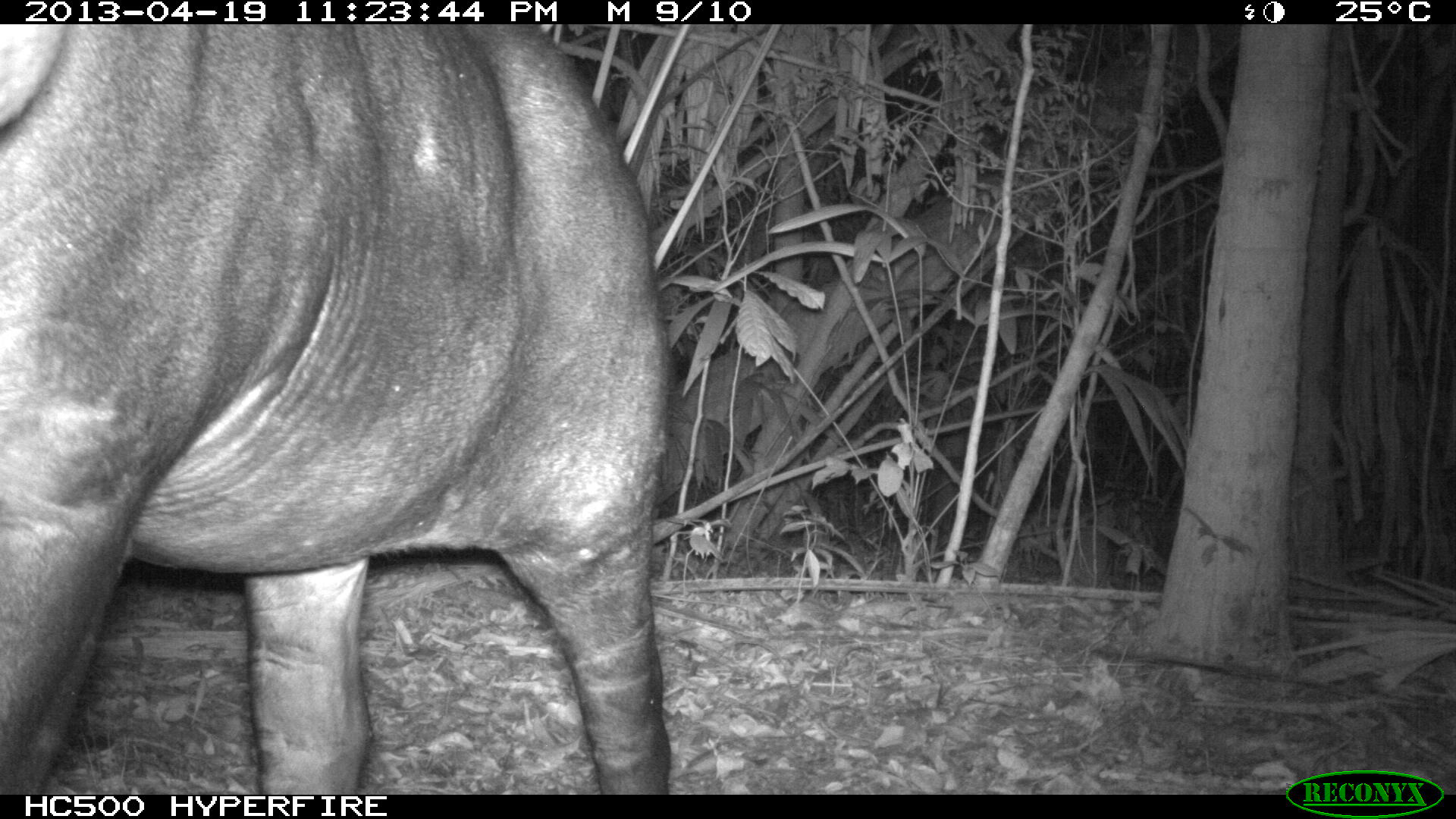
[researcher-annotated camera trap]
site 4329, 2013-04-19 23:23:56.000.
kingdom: Animalia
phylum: Chordata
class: Mammalia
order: Perissodactyla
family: Tapiridae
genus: Tapirus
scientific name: Tapirus bairdii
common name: baird's tapir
Tapirus bairdii (baird's tapir), count 1.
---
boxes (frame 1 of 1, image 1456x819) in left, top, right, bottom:
tapirus bairdii: 0, 24, 672, 794